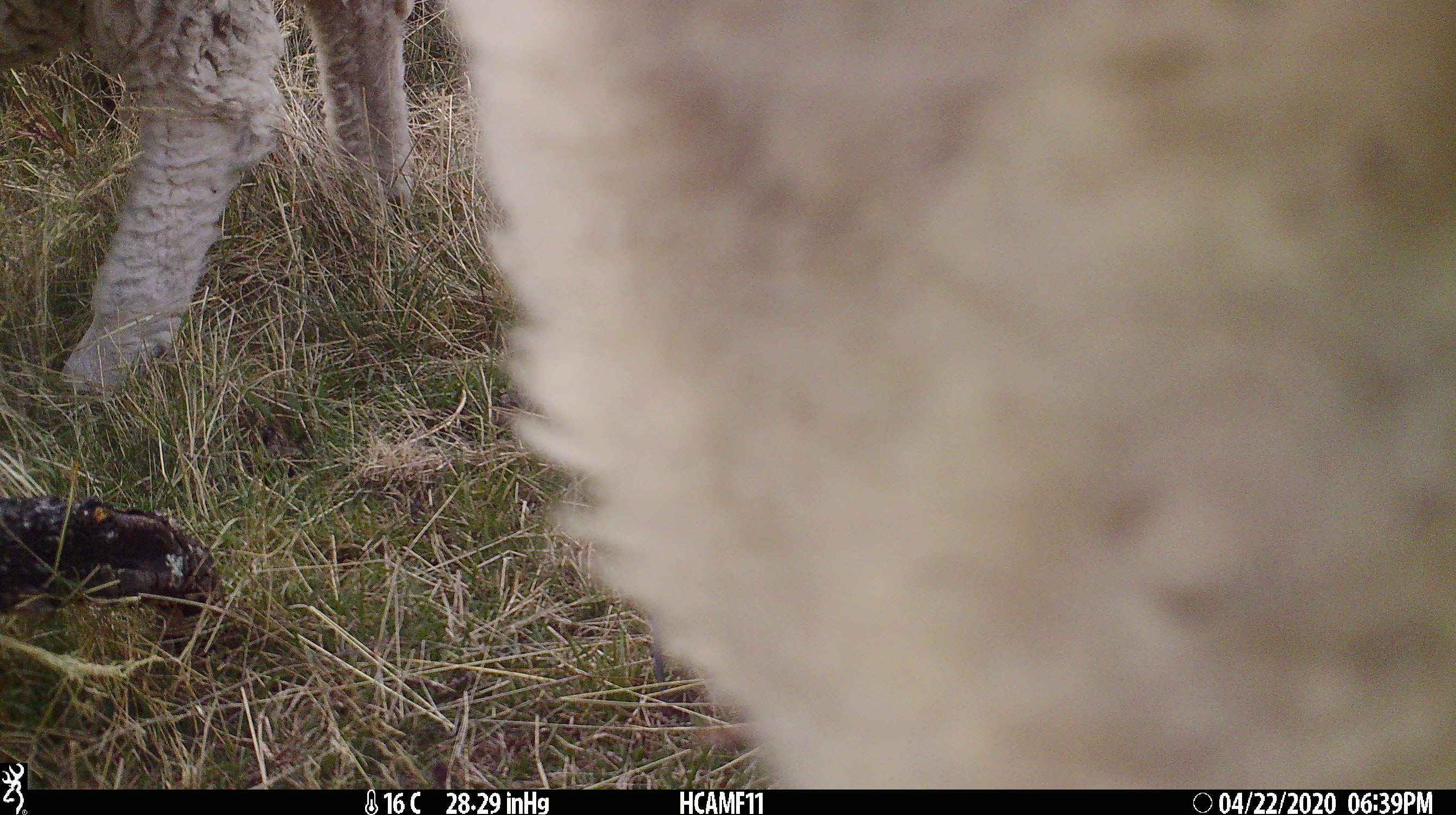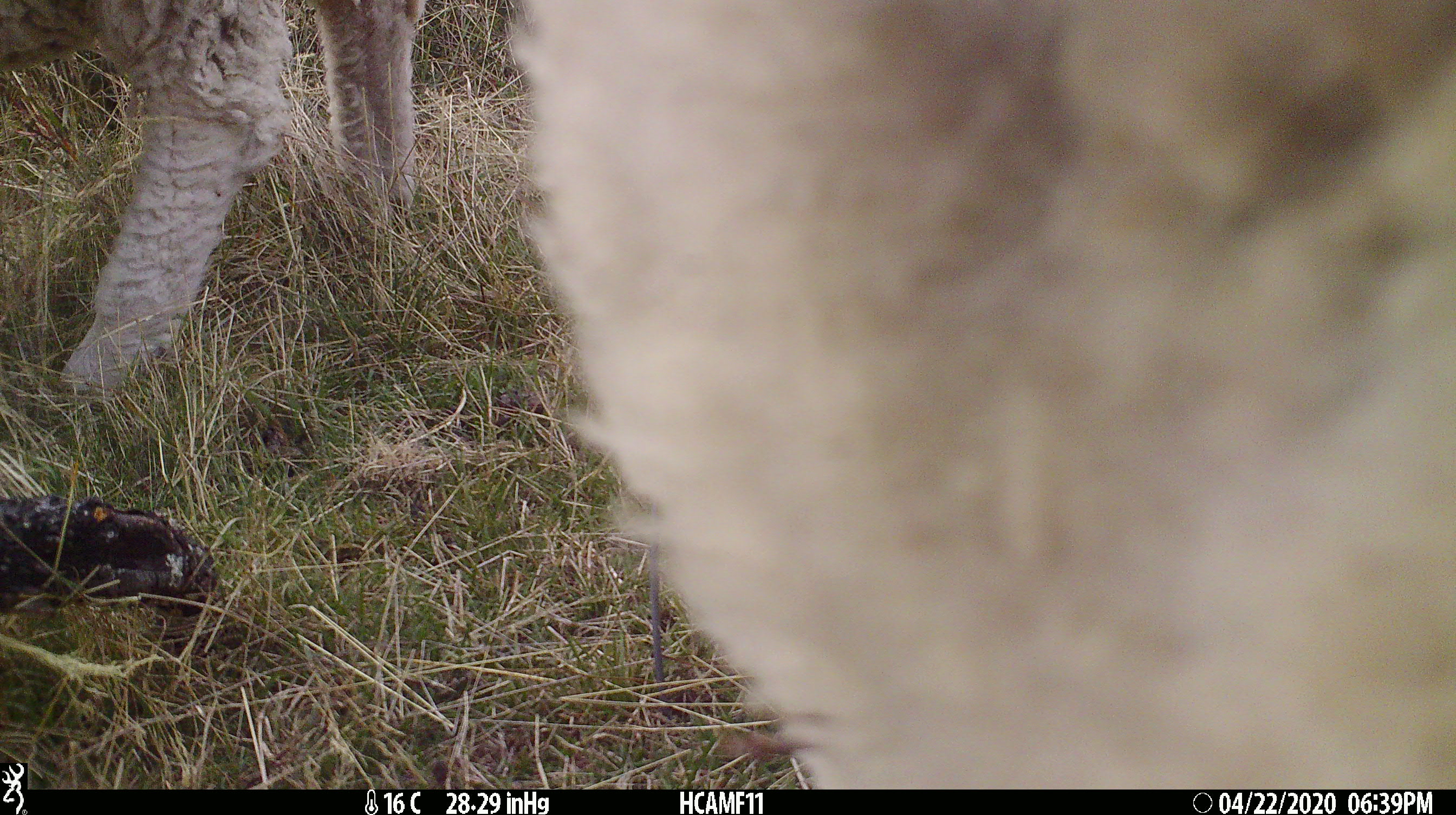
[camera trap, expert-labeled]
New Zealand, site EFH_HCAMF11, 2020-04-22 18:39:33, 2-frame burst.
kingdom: Animalia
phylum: Chordata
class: Mammalia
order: Artiodactyla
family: Bovidae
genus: Ovis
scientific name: Ovis aries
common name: domestic sheep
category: sheep